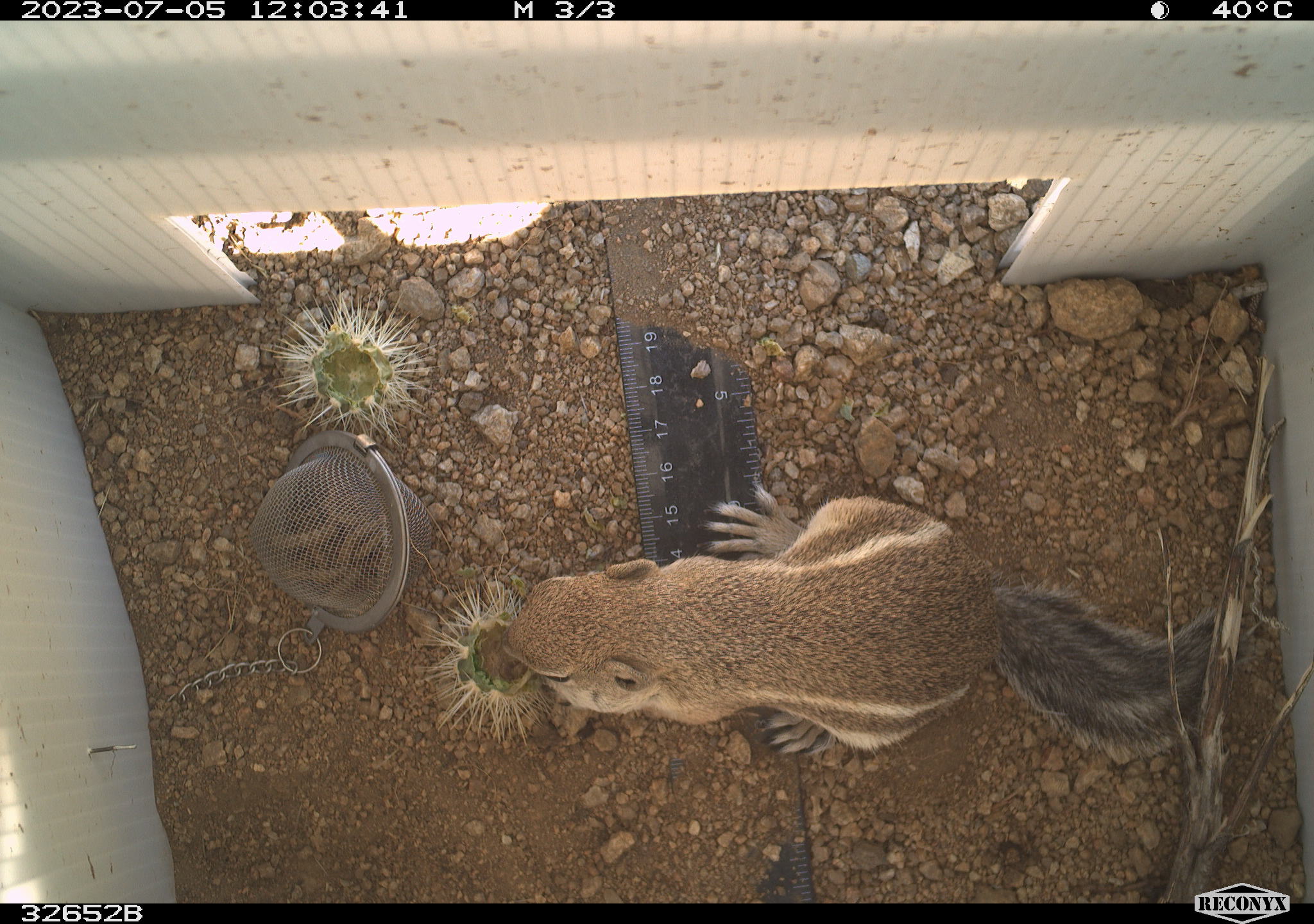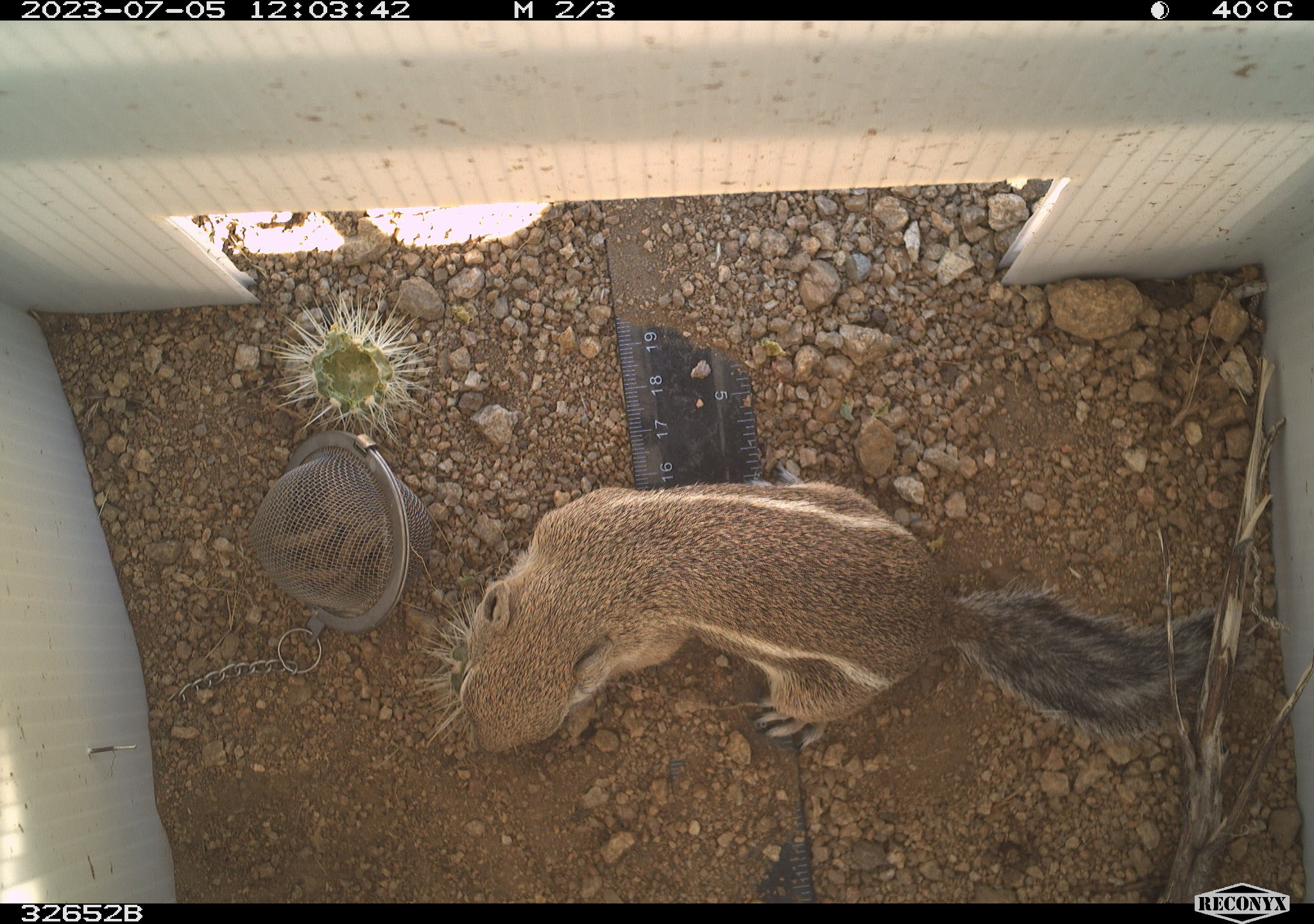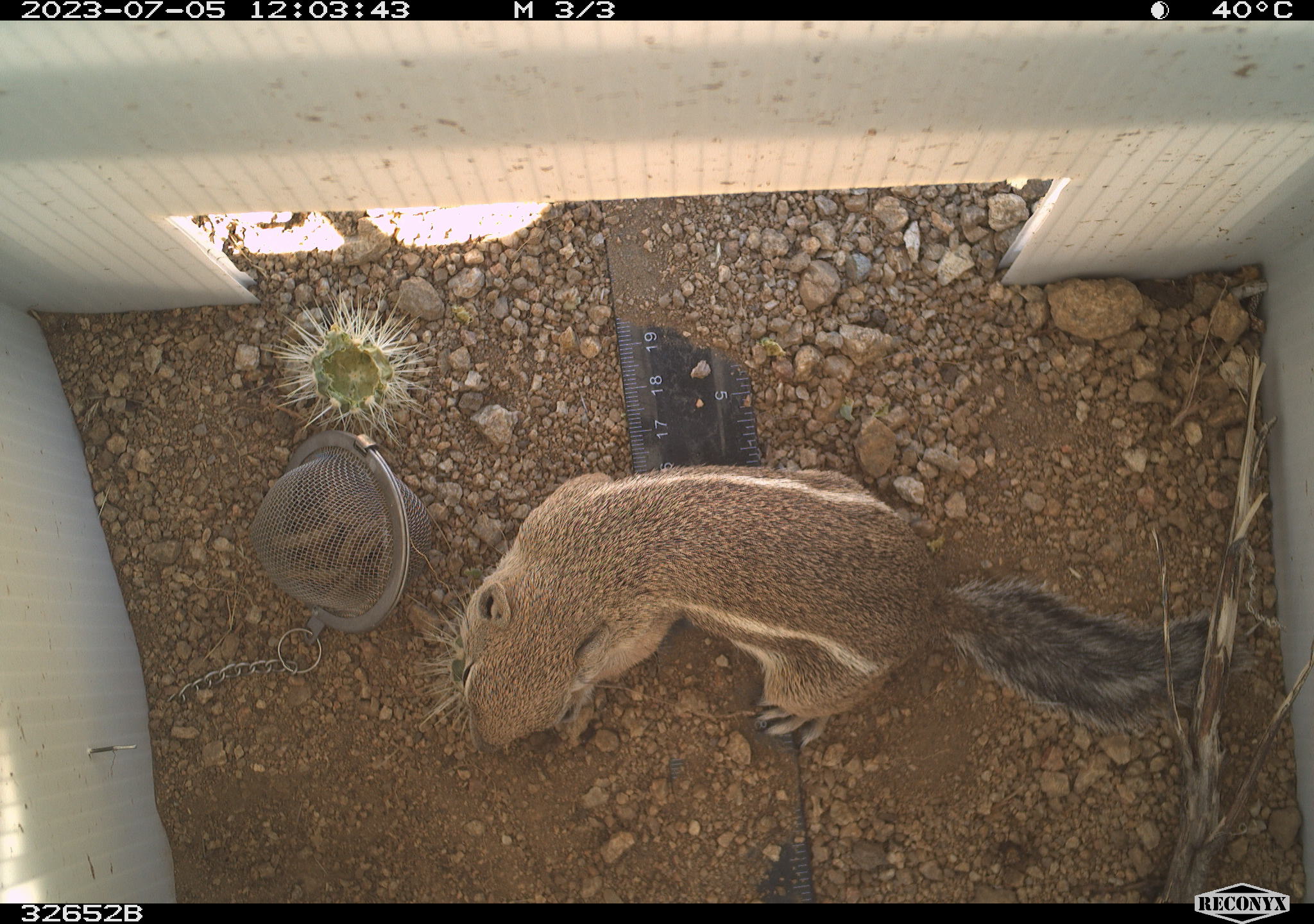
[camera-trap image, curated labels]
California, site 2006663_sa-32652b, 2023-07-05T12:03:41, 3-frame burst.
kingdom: Animalia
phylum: Chordata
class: Mammalia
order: Rodentia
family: Sciuridae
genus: Ammospermophilus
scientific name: Ammospermophilus leucurus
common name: white-tailed antelope squirrel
White-tailed antelope squirrel (Ammospermophilus leucurus).